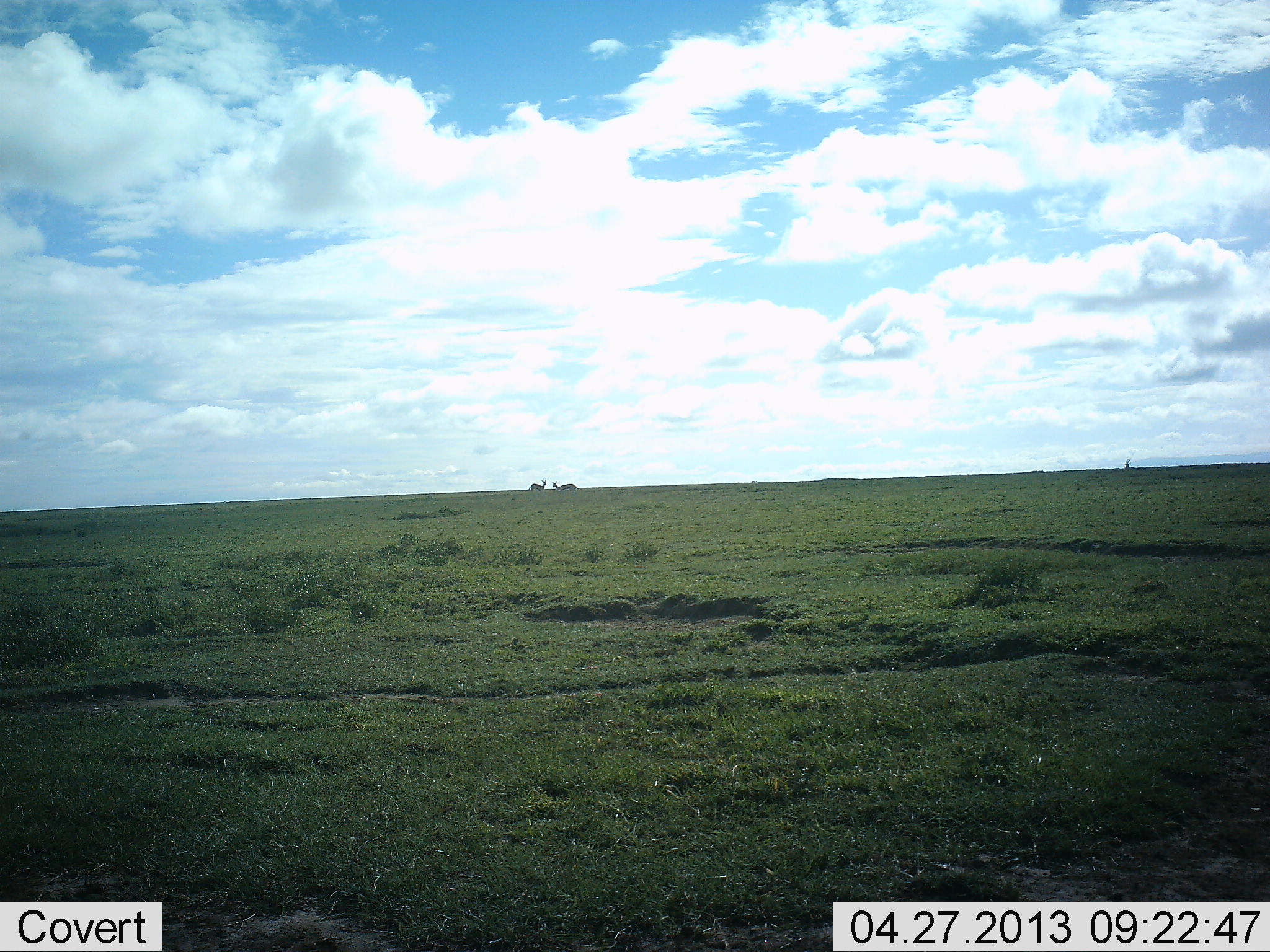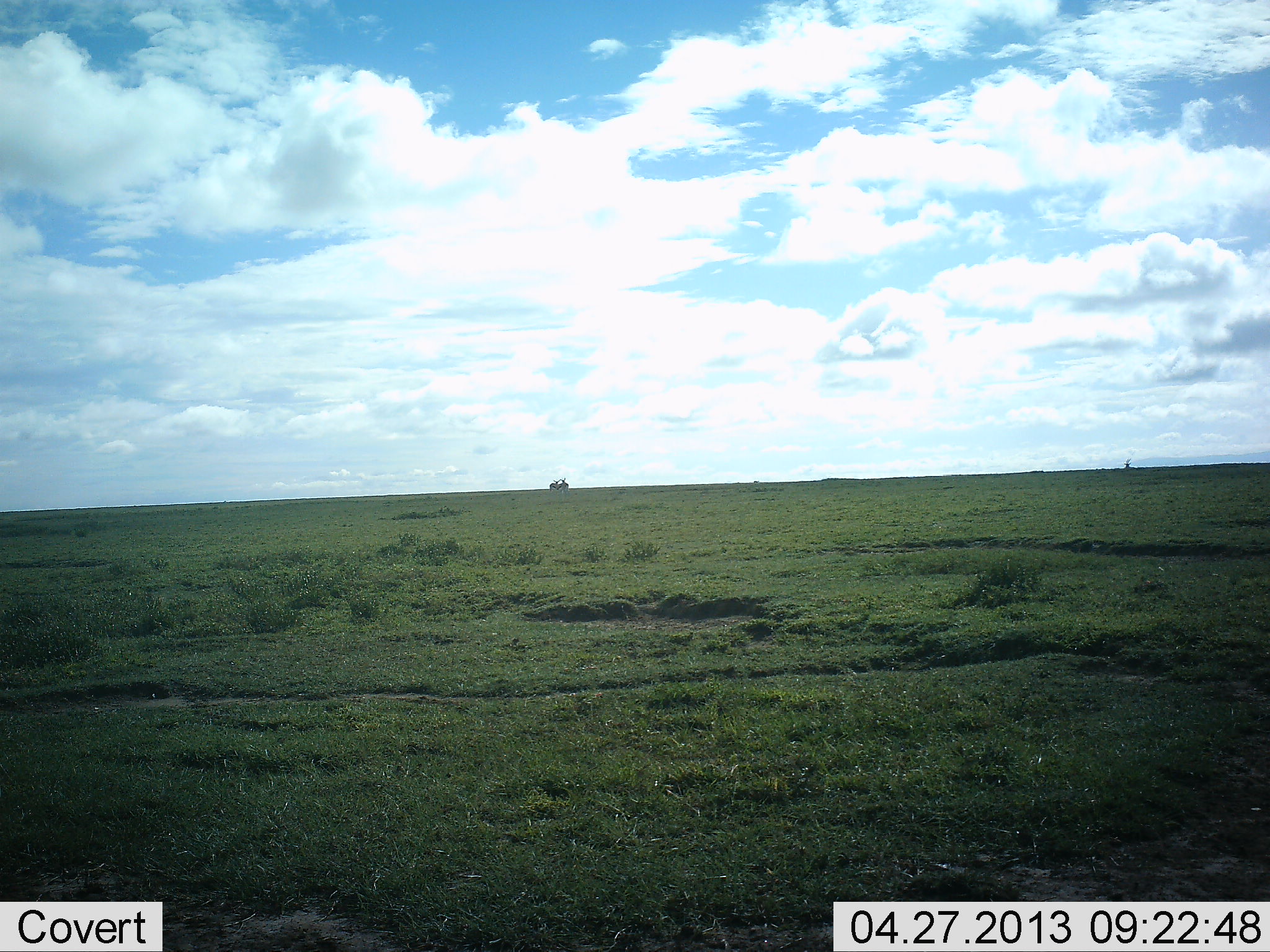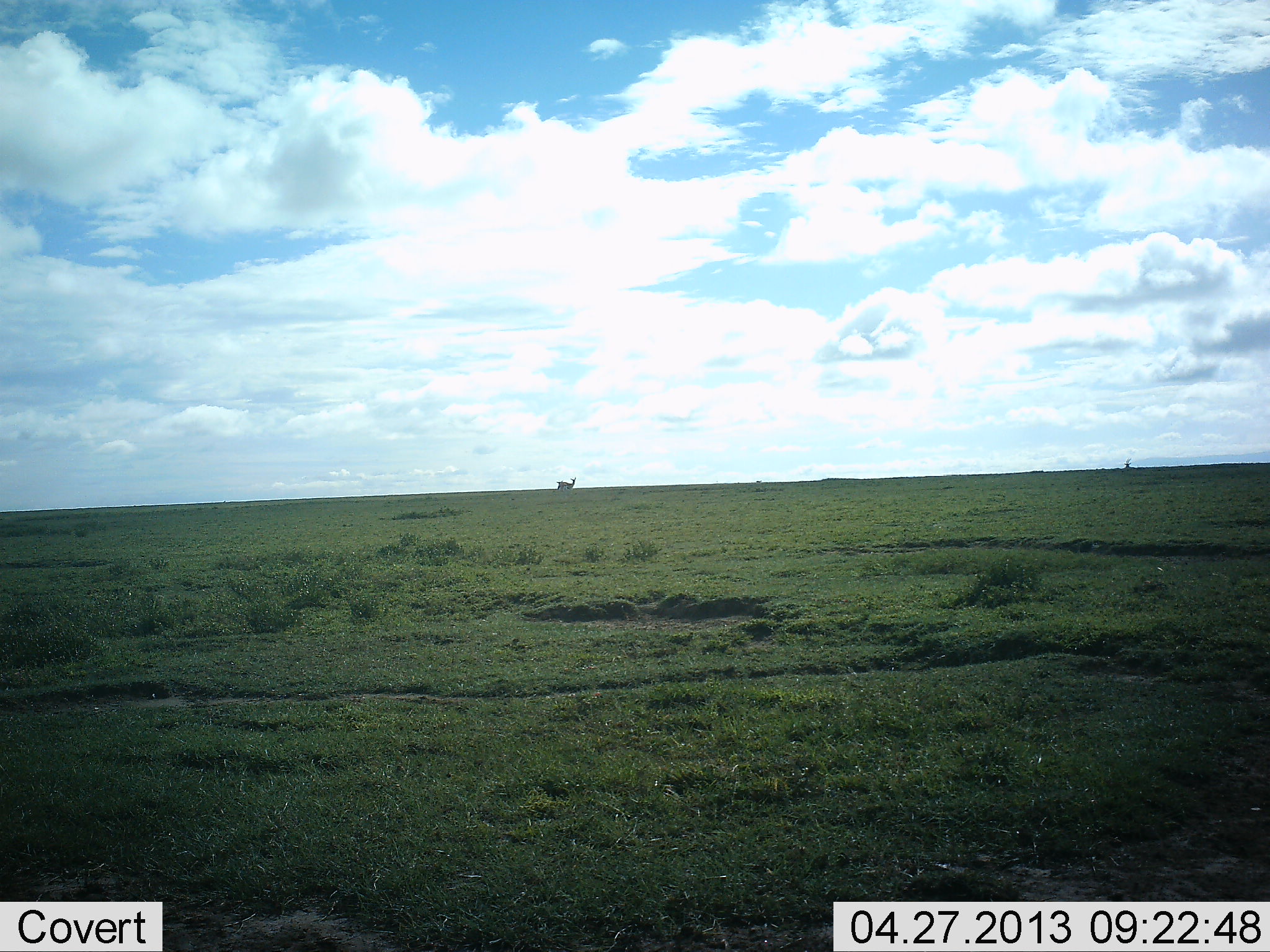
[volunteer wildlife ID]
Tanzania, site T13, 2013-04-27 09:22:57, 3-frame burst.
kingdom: Animalia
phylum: Chordata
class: Mammalia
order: Artiodactyla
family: Bovidae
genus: Nanger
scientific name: Nanger granti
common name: grant's gazelle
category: gazellegrants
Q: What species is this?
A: Gazellegrants (grant's gazelle) (Nanger granti).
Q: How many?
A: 2.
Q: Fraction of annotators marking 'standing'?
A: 0%.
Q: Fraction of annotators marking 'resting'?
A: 0%.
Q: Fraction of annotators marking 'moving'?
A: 57%.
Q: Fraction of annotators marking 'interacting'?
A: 57%.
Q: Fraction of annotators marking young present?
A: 0%.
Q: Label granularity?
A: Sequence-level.